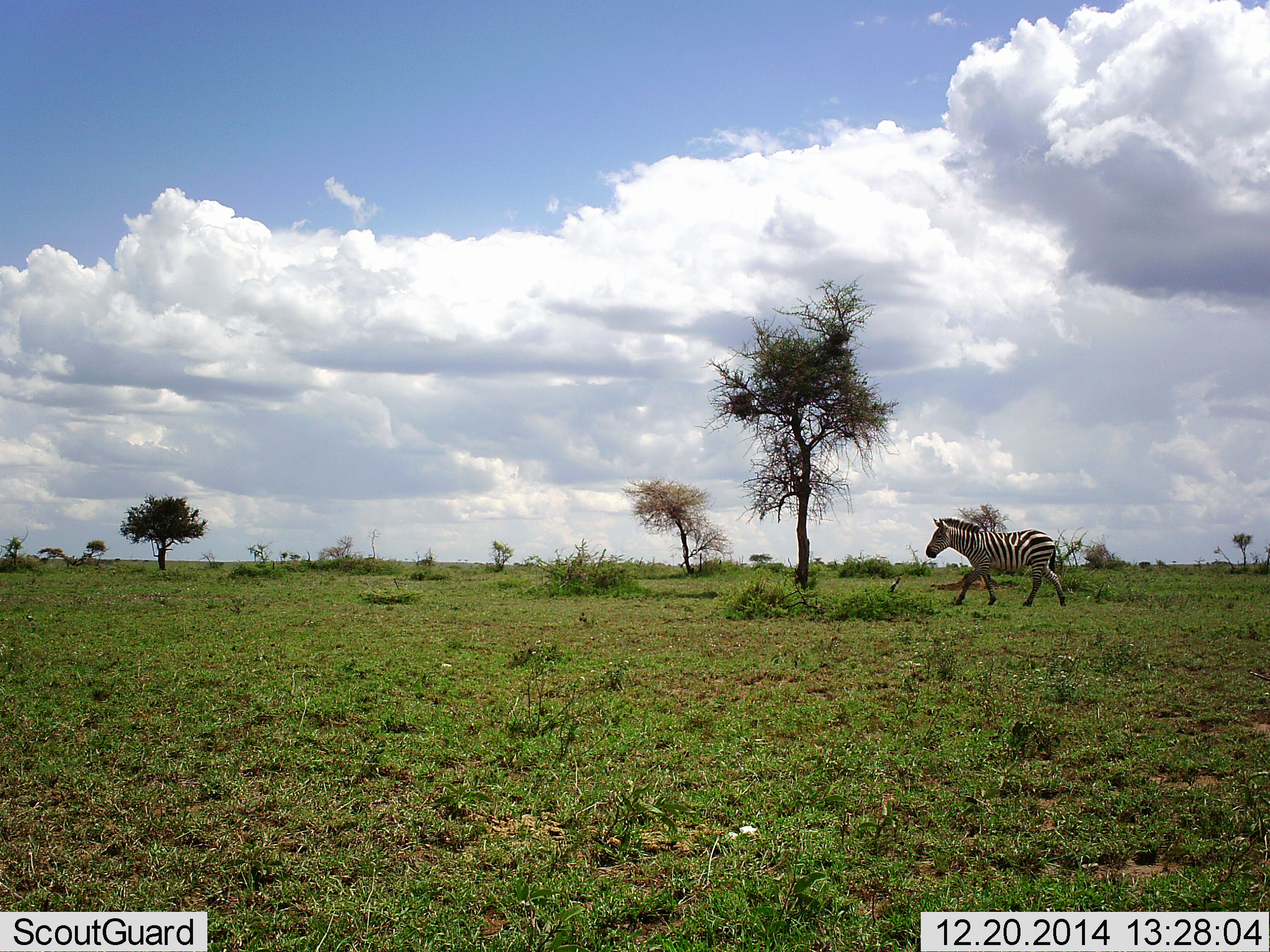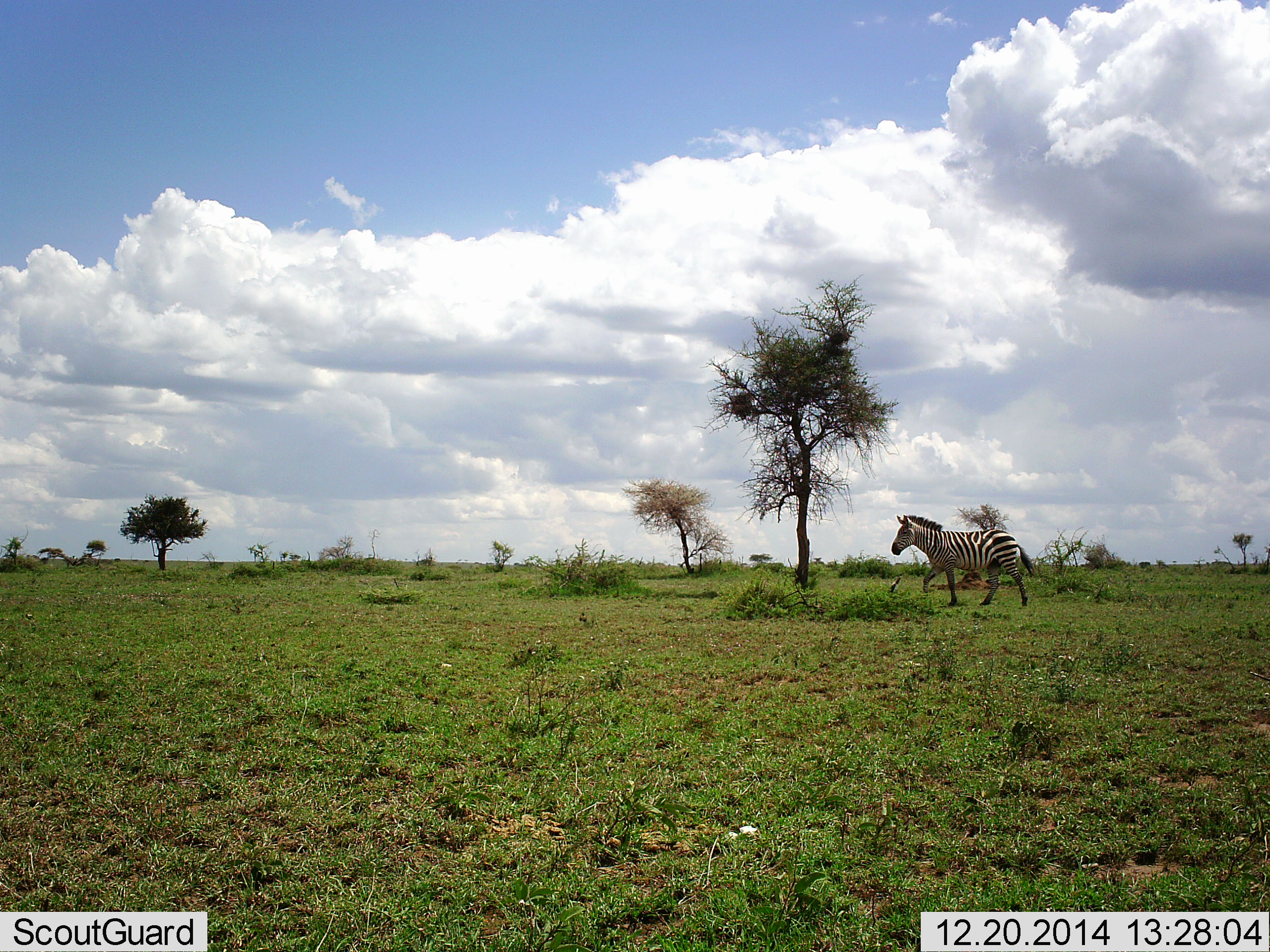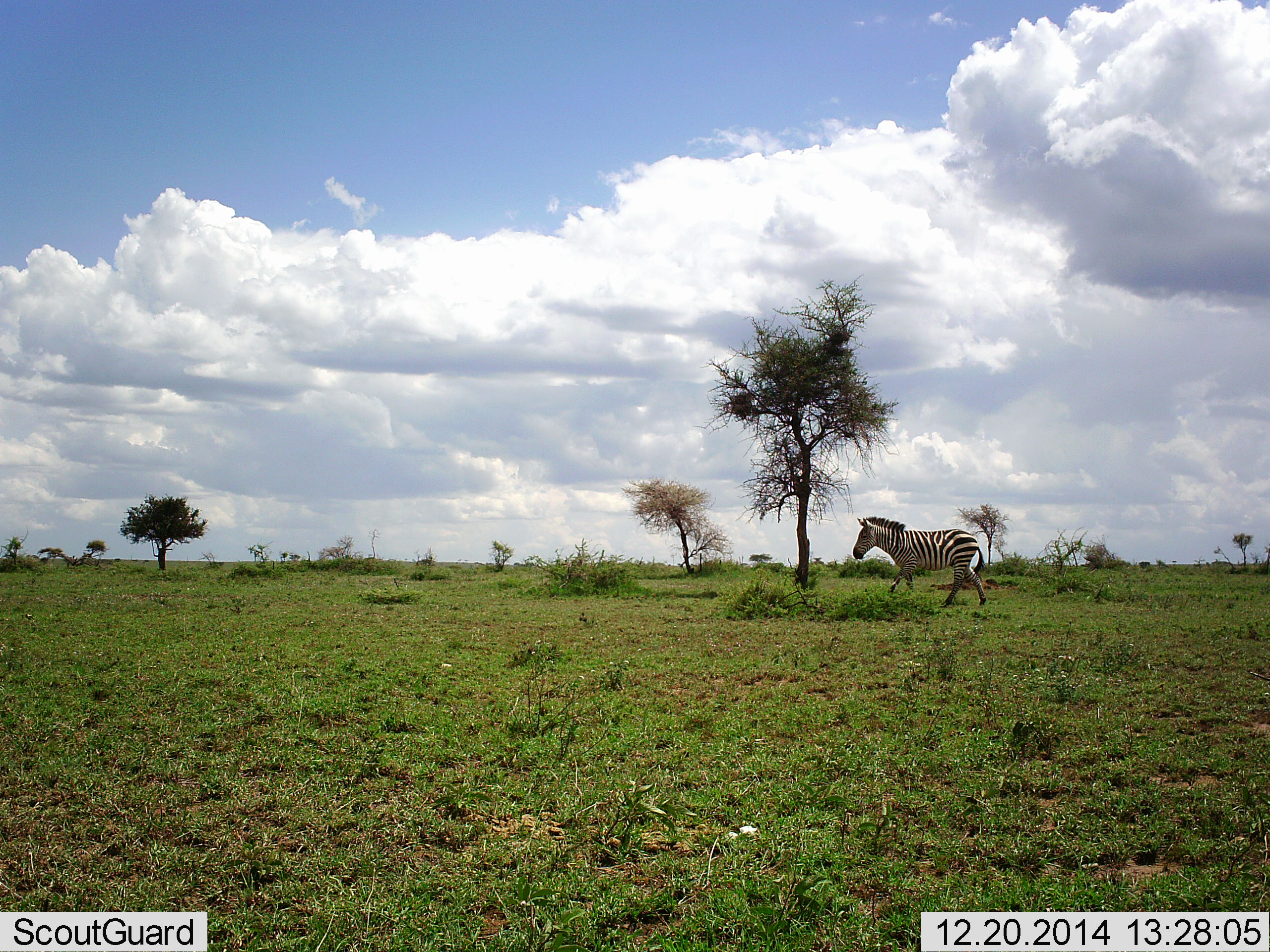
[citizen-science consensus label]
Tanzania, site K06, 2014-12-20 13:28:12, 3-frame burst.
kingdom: Animalia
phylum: Chordata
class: Mammalia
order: Perissodactyla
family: Equidae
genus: Equus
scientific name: Equus quagga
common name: plains zebra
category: zebra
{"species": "zebra (plains zebra) (Equus quagga)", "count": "1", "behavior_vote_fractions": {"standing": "0%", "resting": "0%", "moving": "100%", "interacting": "0%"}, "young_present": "0%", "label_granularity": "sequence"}